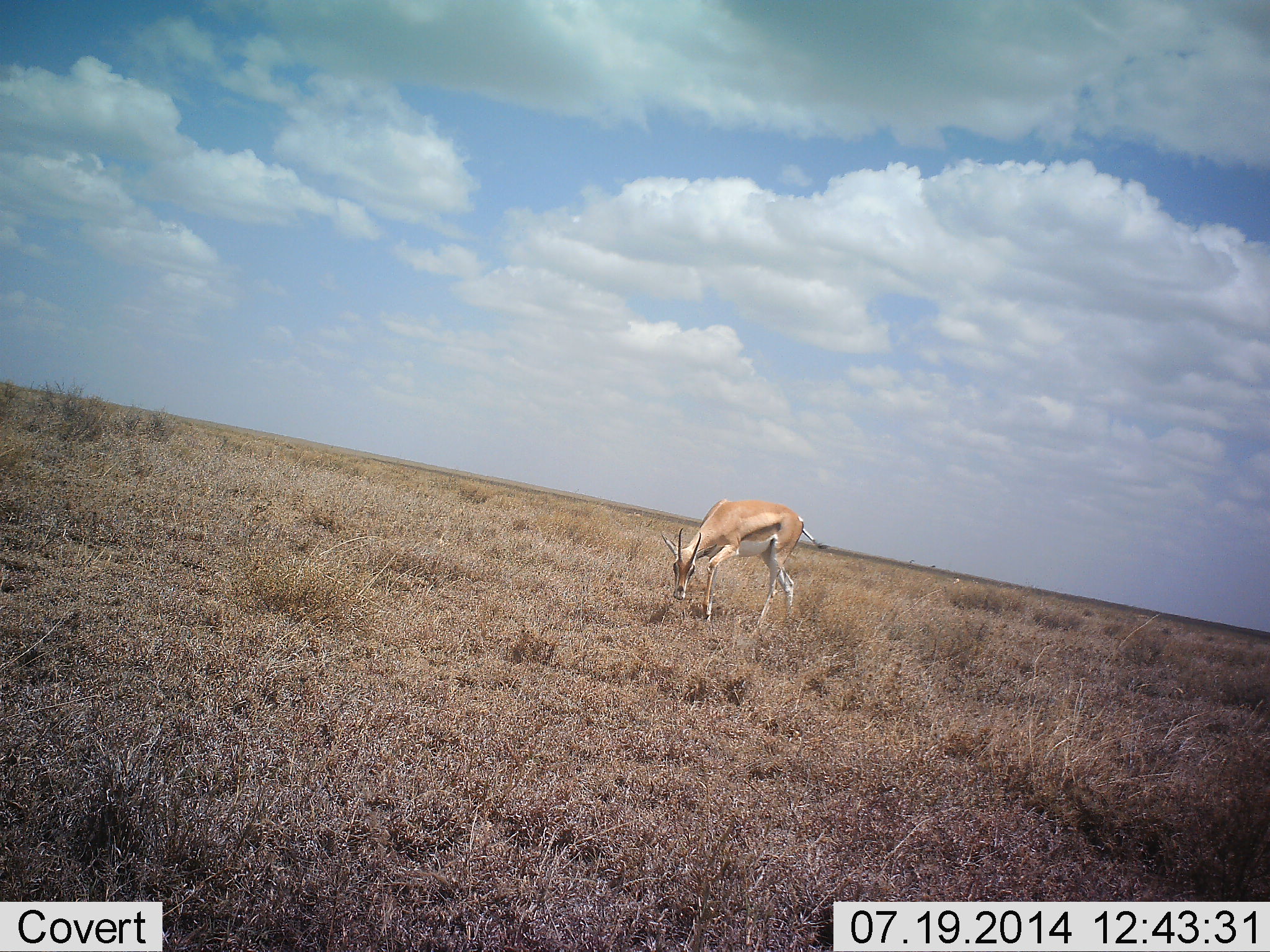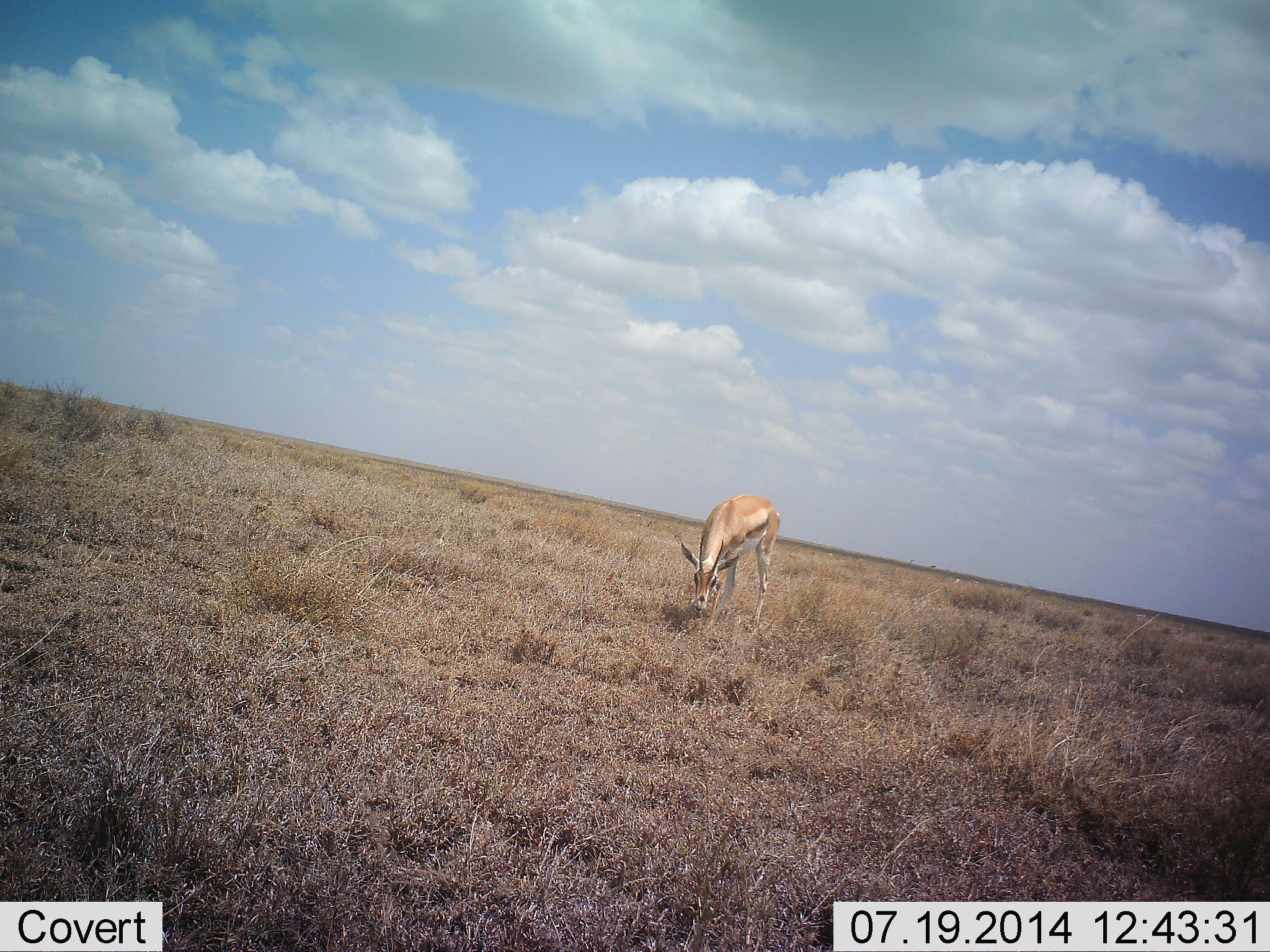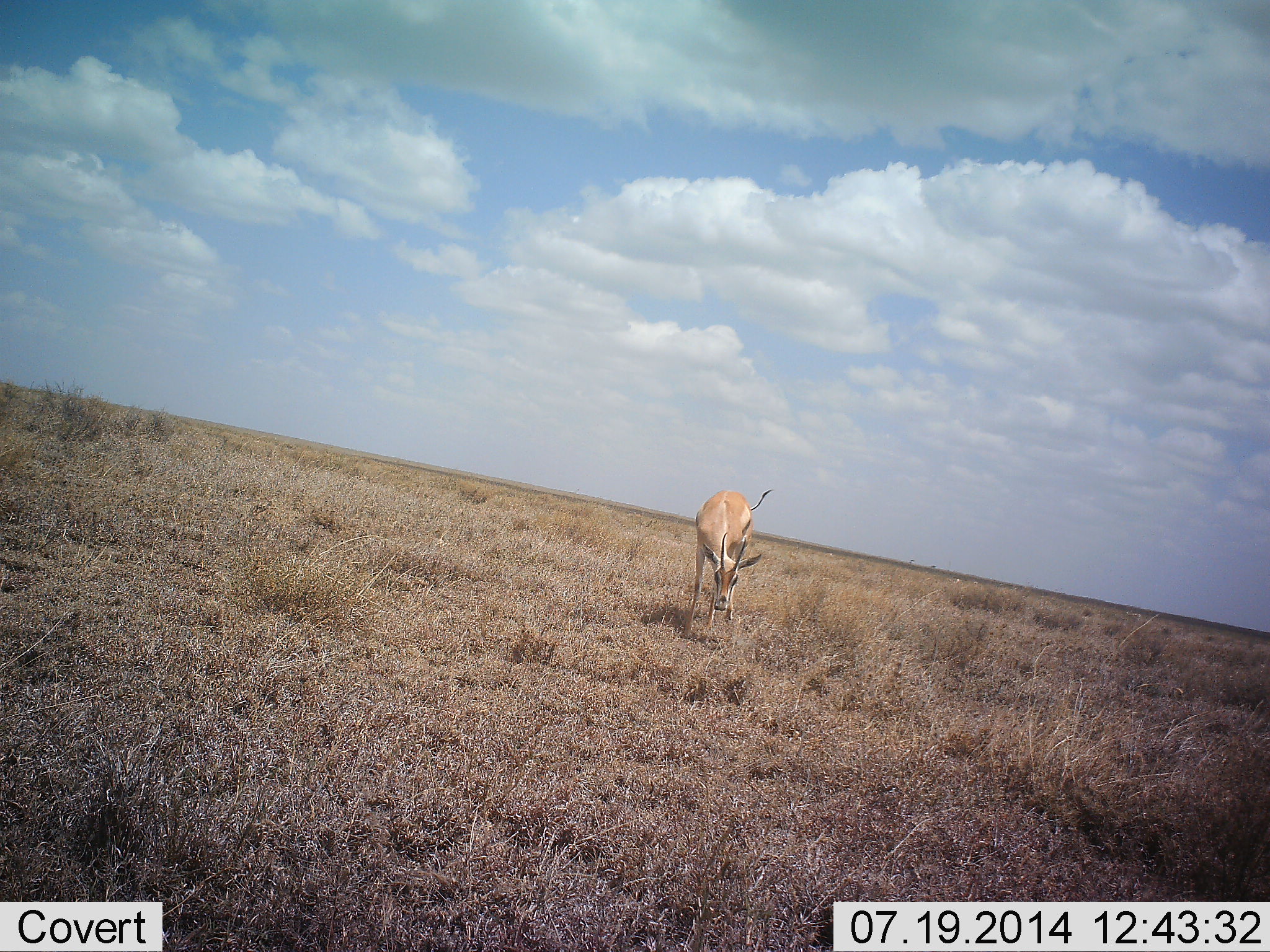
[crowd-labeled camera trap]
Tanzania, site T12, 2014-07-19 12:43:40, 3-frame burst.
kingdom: Animalia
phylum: Chordata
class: Mammalia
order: Artiodactyla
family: Bovidae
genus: Eudorcas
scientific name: Eudorcas thomsonii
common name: thomson's gazelle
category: gazellethomsons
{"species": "gazellethomsons (thomson's gazelle) (Eudorcas thomsonii)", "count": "1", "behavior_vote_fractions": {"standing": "20%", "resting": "0%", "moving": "10%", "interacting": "0%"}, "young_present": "0%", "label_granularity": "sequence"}